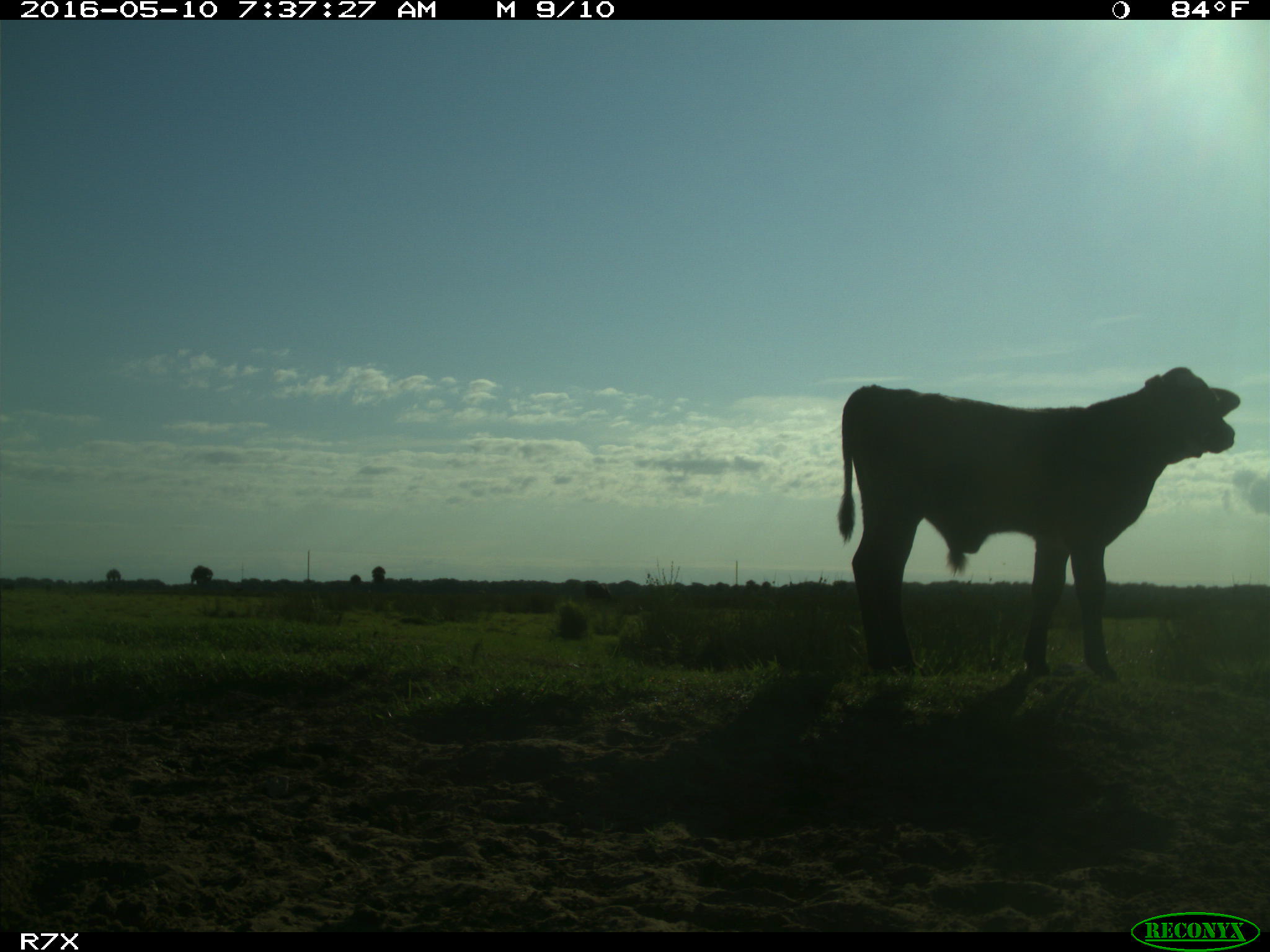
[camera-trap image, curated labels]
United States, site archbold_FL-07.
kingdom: Animalia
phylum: Chordata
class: Mammalia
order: Artiodactyla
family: Bovidae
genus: Bos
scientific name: Bos taurus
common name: domestic cow